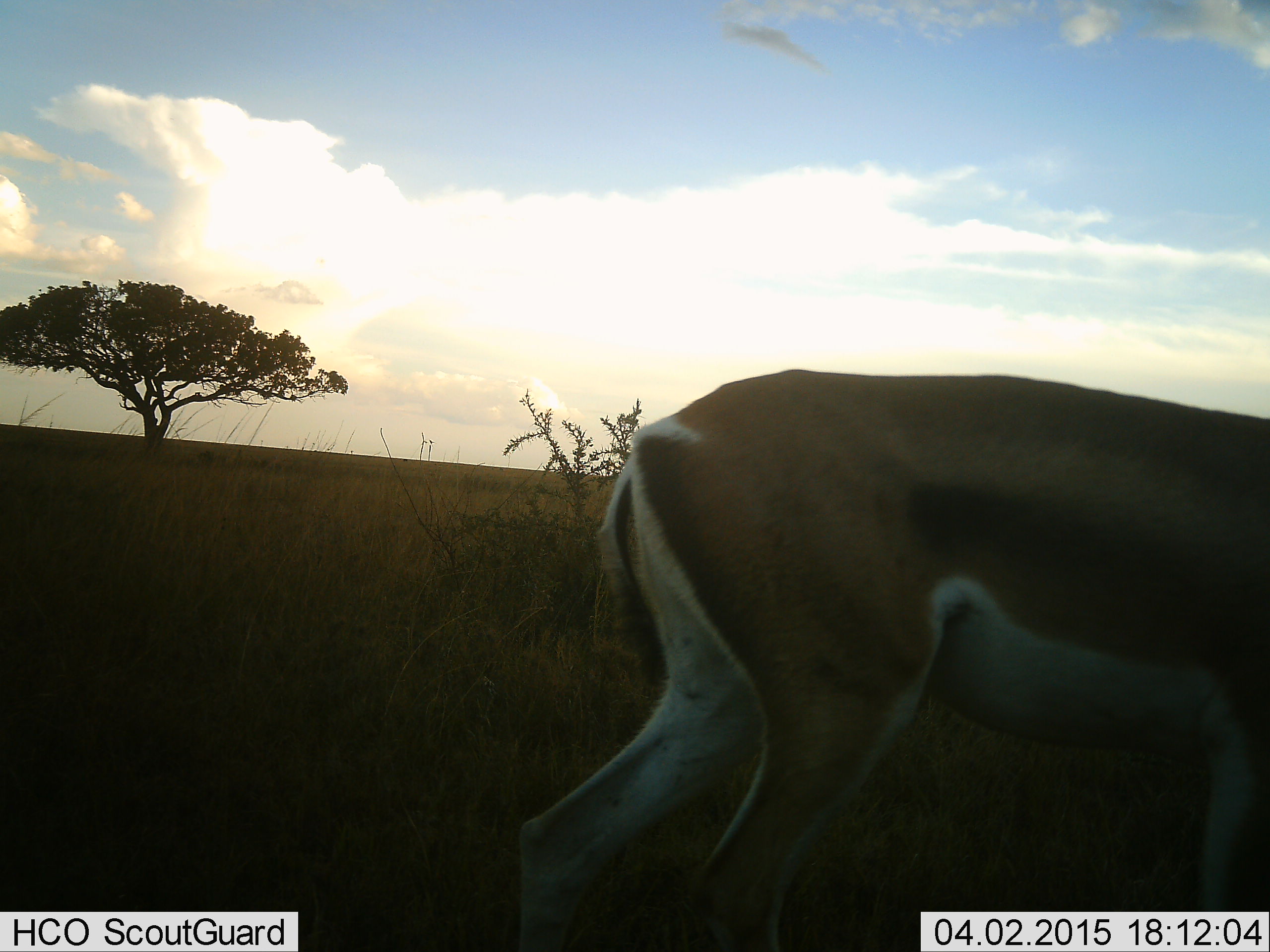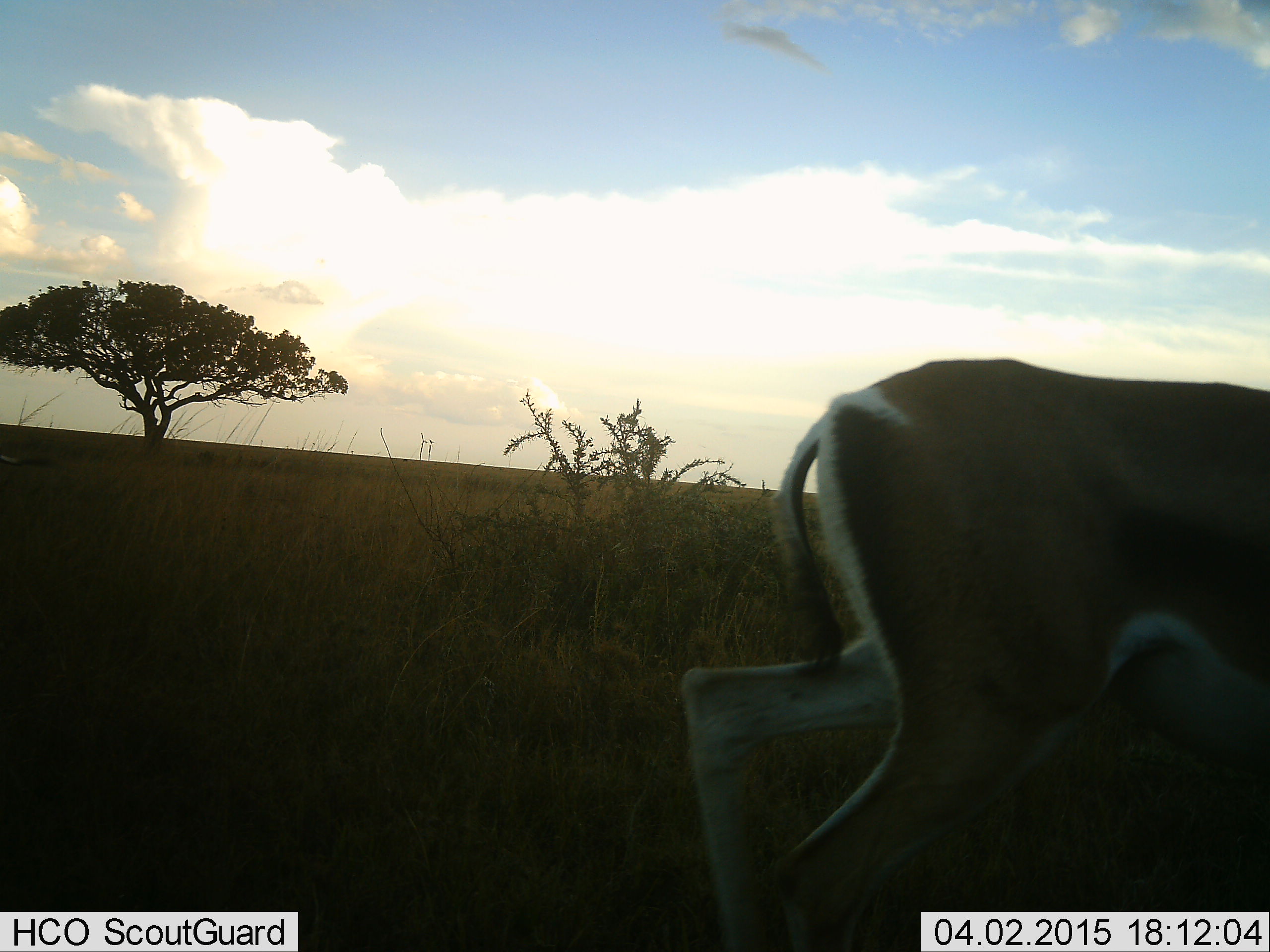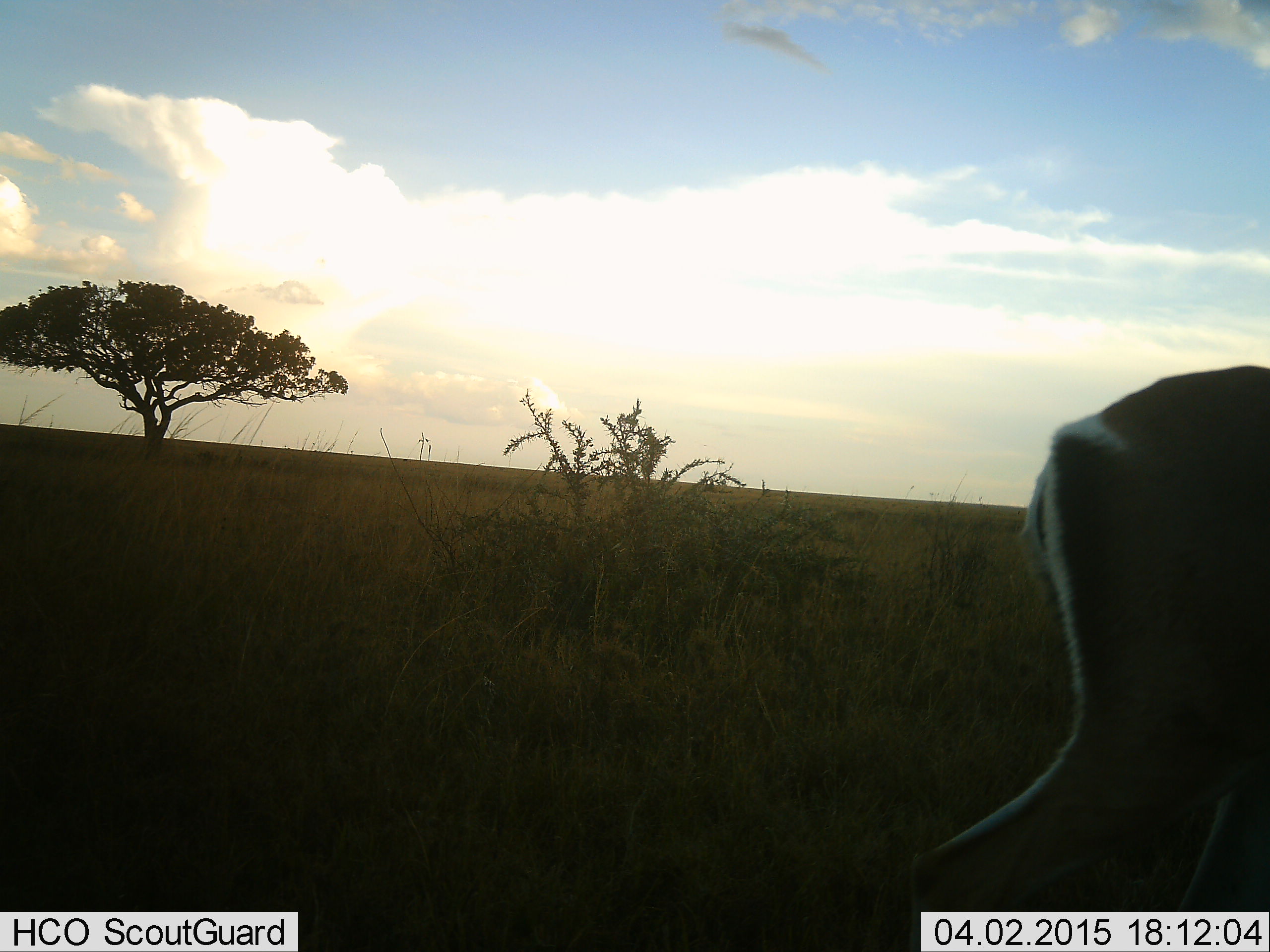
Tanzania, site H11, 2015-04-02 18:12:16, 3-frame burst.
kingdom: Animalia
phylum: Chordata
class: Mammalia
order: Artiodactyla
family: Bovidae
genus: Nanger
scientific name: Nanger granti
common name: grant's gazelle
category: gazellegrants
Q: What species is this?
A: Gazellegrants (grant's gazelle) (Nanger granti).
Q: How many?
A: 1.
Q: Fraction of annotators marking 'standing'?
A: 0%.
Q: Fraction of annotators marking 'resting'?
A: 0%.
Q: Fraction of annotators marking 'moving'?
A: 100%.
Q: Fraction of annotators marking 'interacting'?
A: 0%.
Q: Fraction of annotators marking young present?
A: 0%.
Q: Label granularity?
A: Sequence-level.